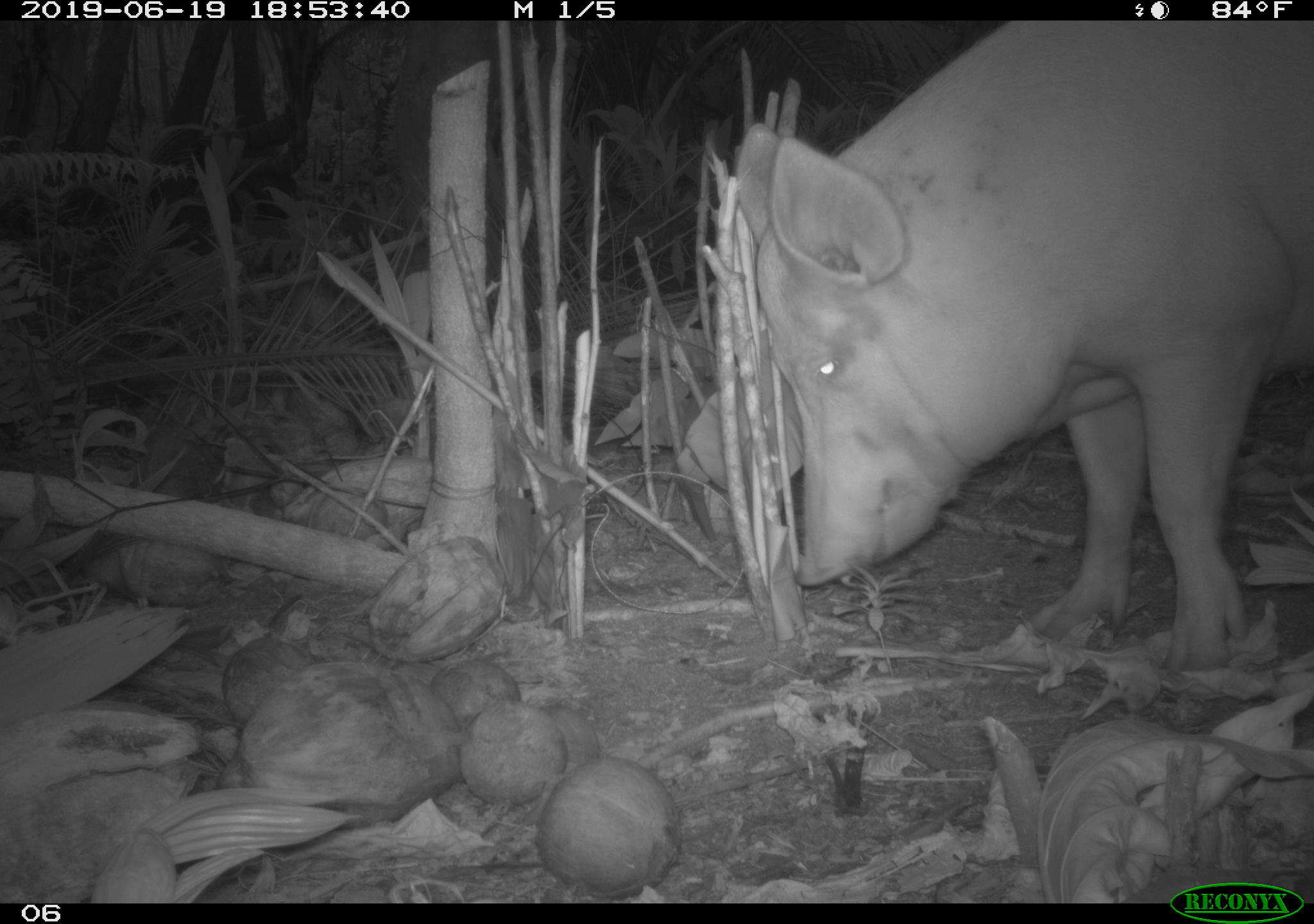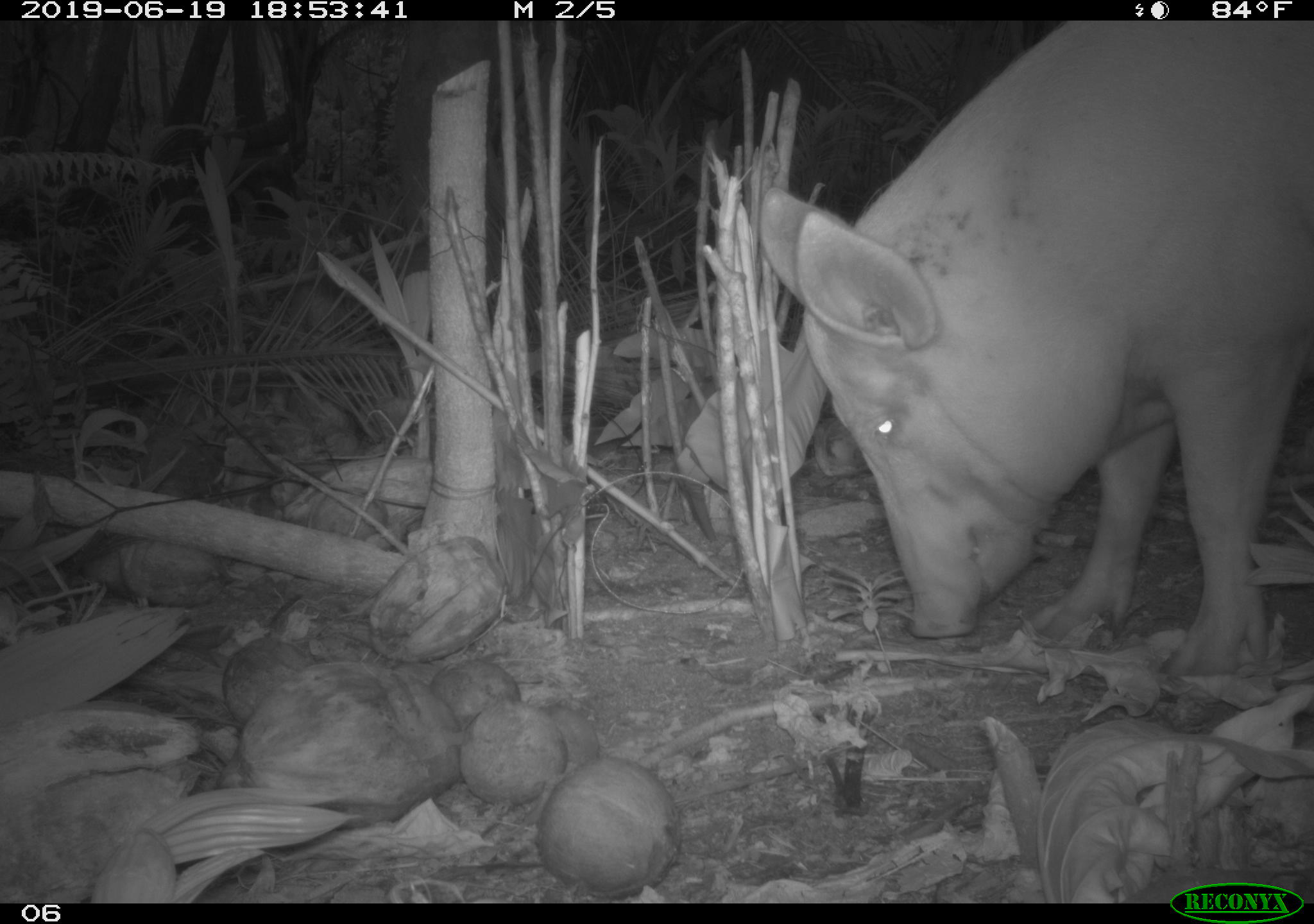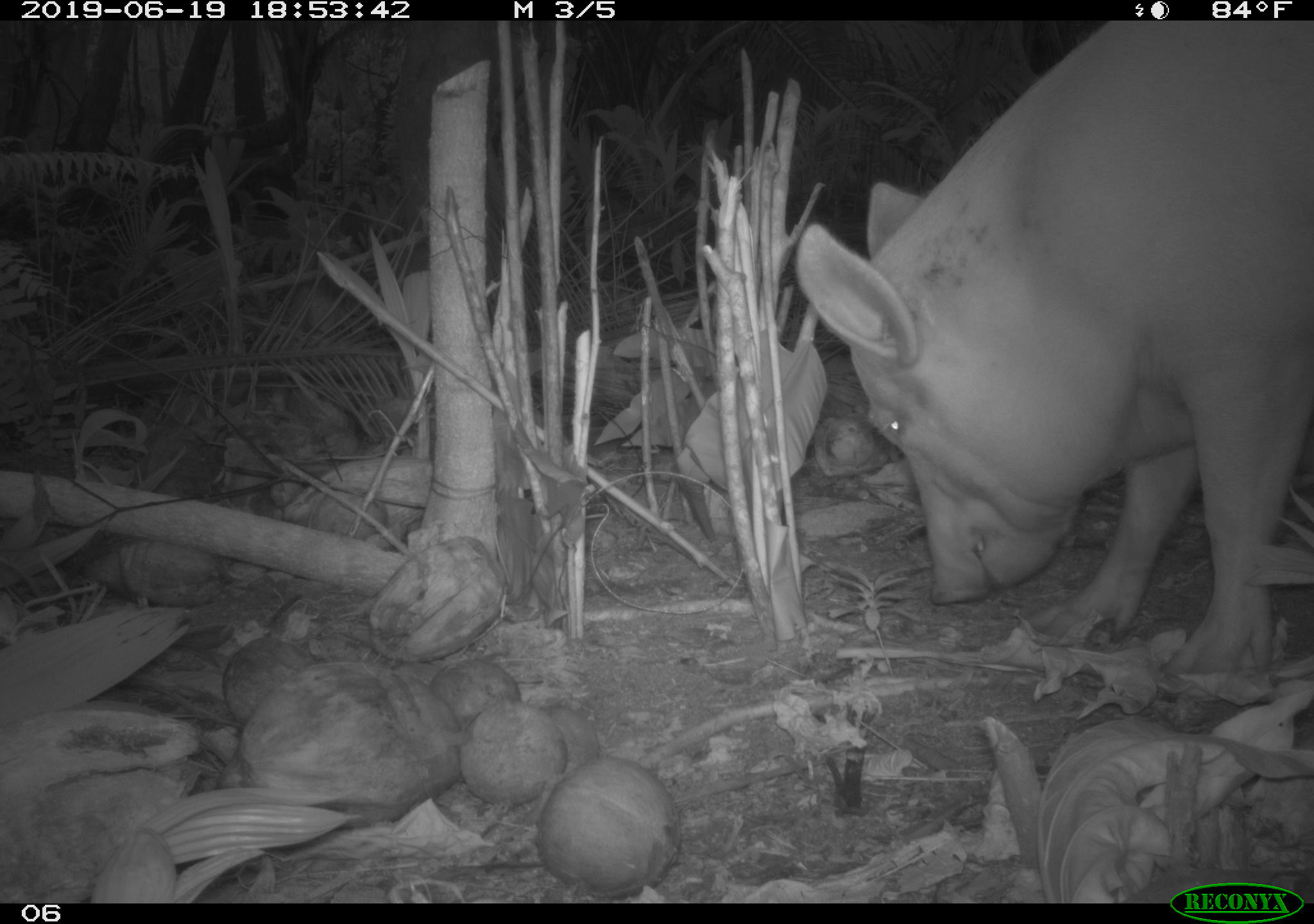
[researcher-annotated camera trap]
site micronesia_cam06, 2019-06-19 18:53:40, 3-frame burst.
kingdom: Animalia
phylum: Chordata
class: Mammalia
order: Artiodactyla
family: Suidae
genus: Sus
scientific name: Sus scrofa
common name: pig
Pig (Sus scrofa).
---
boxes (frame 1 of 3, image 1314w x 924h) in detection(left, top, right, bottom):
pig: detection(699, 13, 1314, 678)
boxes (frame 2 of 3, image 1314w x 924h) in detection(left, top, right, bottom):
pig: detection(730, 21, 1314, 676)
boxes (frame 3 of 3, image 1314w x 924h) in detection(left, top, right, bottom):
pig: detection(787, 15, 1314, 676)